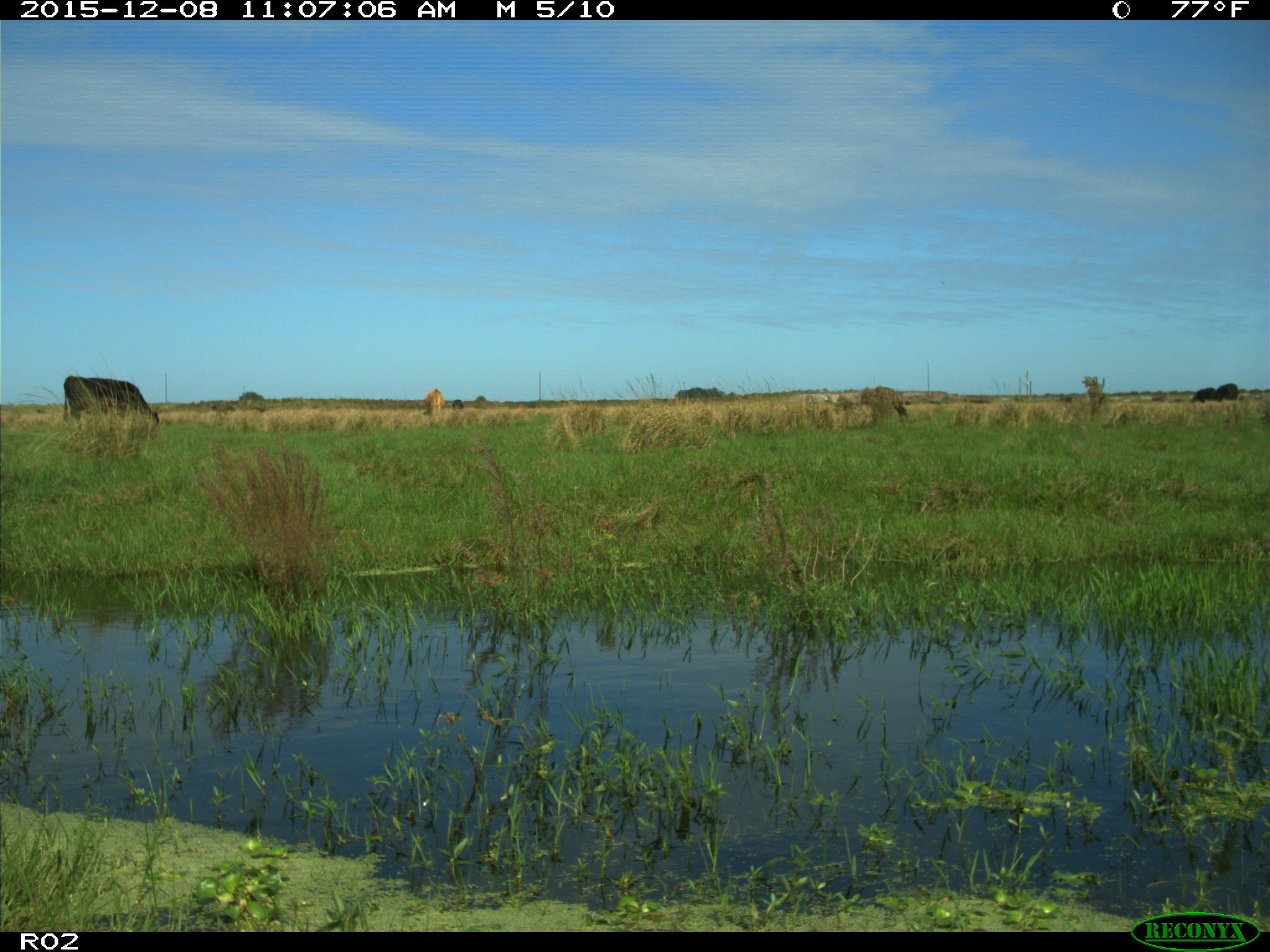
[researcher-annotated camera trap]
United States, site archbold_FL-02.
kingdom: Animalia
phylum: Chordata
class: Mammalia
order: Artiodactyla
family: Bovidae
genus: Bos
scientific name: Bos taurus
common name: domestic cow